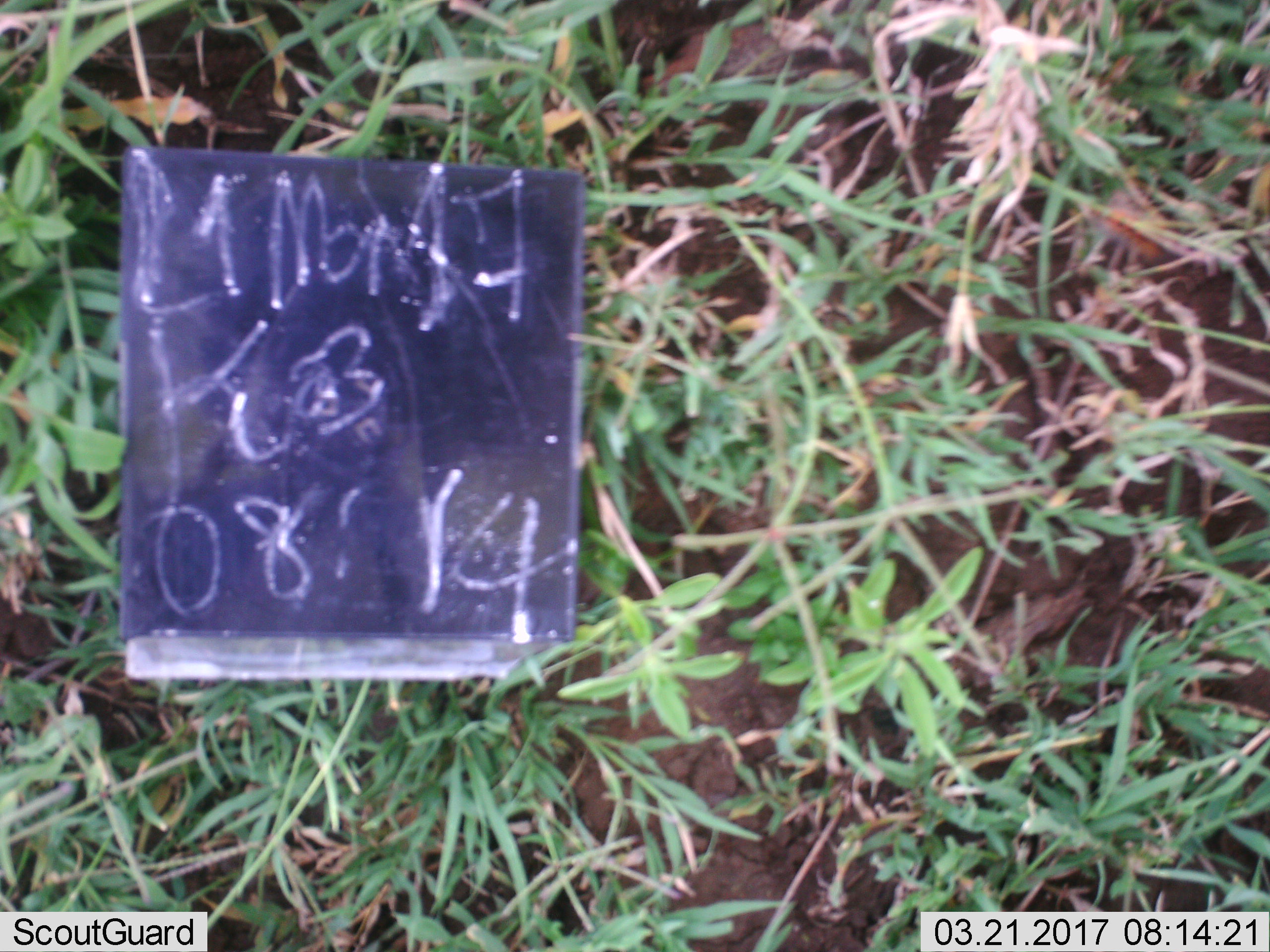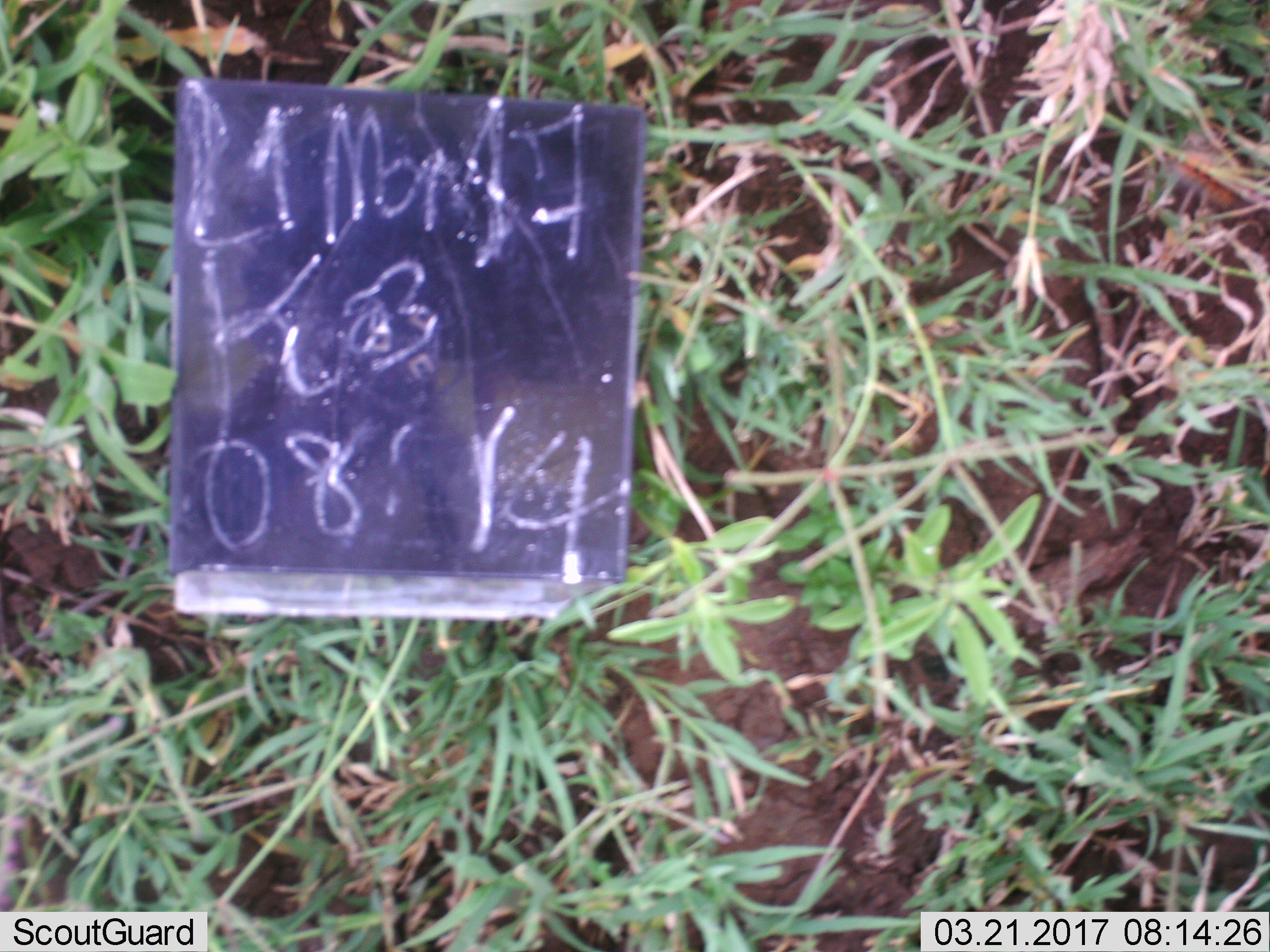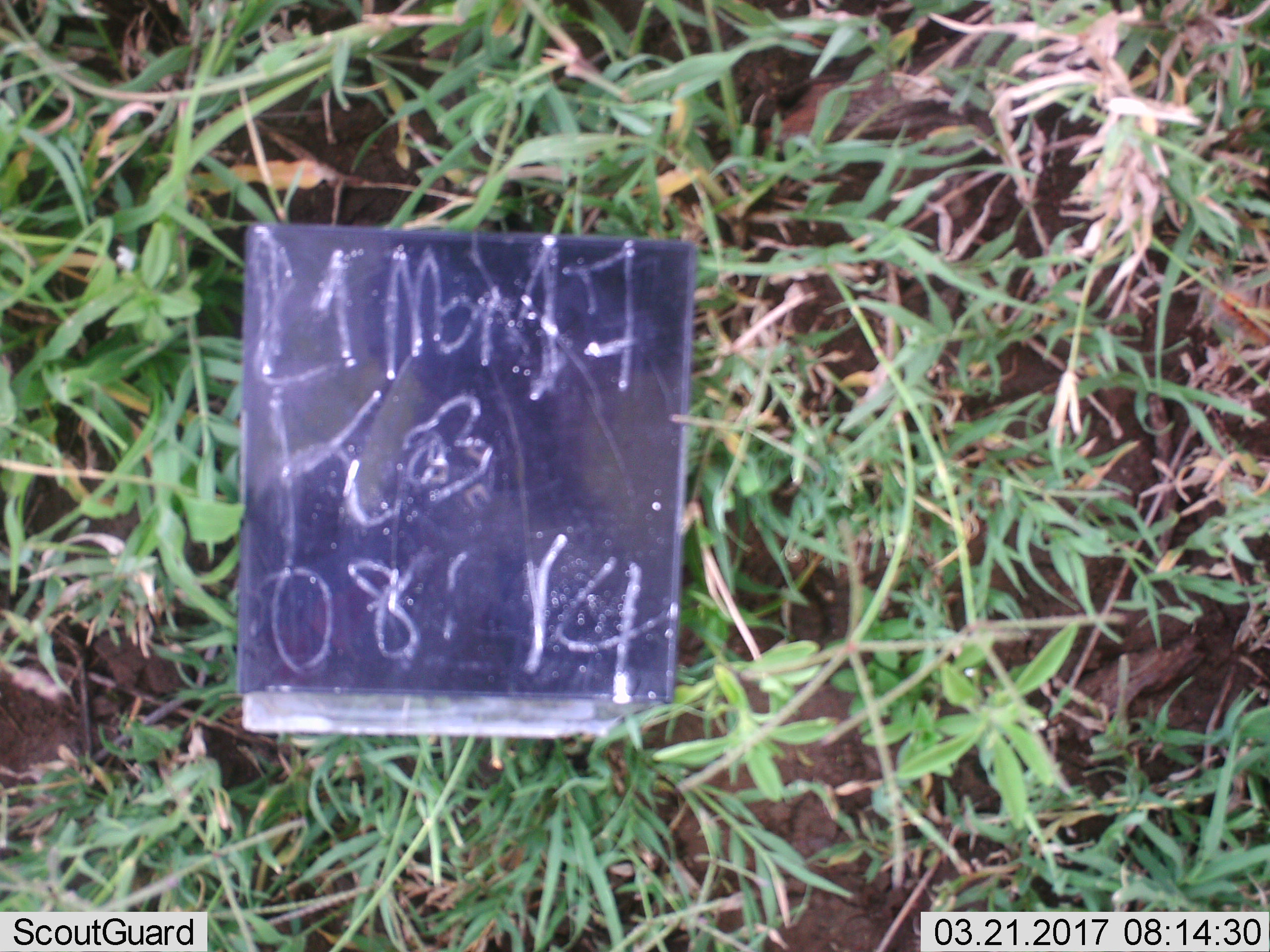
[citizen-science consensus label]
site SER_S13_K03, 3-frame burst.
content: unidentified animal